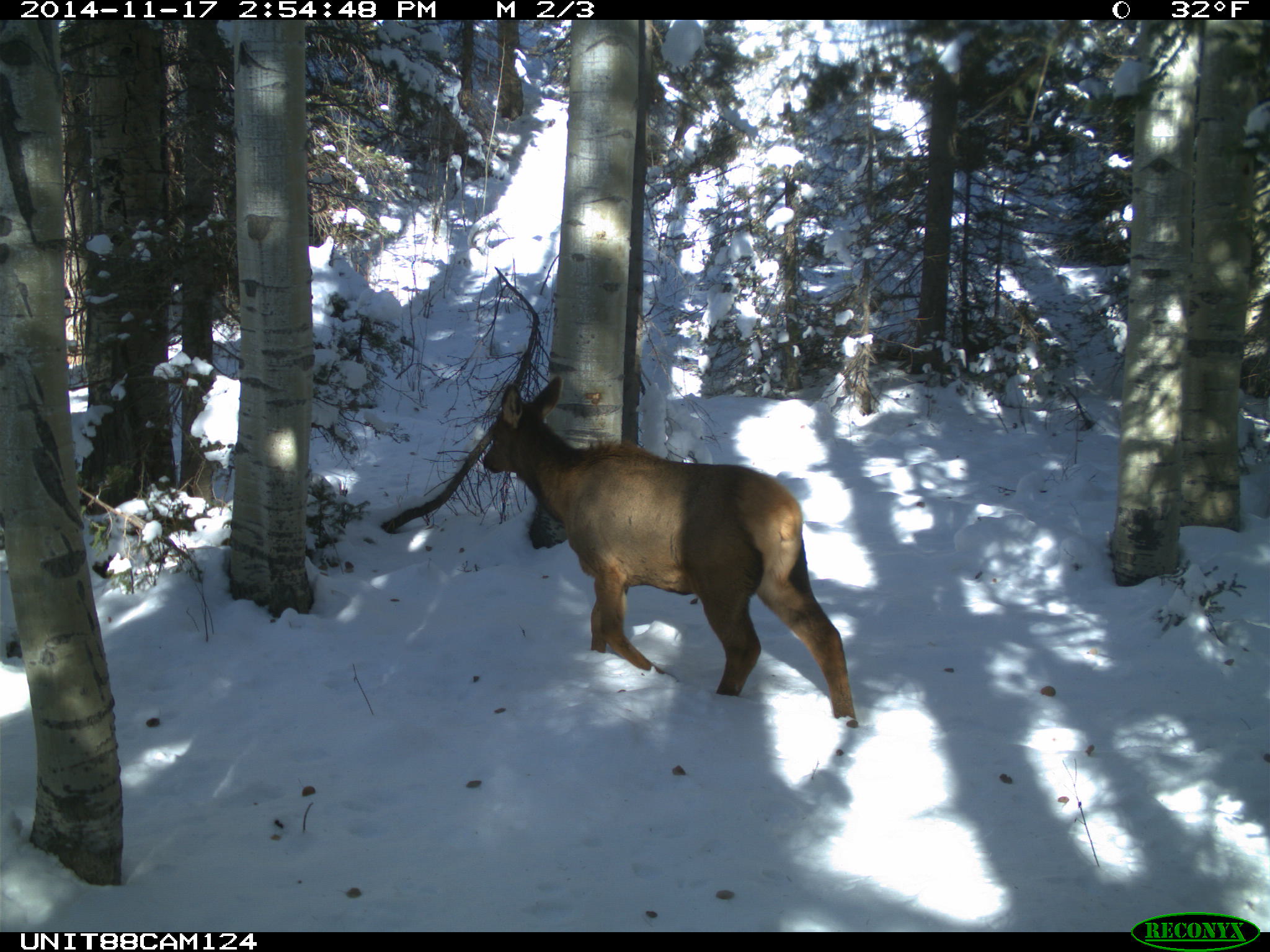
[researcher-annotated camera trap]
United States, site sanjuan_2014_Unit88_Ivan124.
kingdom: Animalia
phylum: Chordata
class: Mammalia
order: Artiodactyla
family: Cervidae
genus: Cervus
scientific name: Cervus elaphus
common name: red deer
Cervus elaphus (red deer).